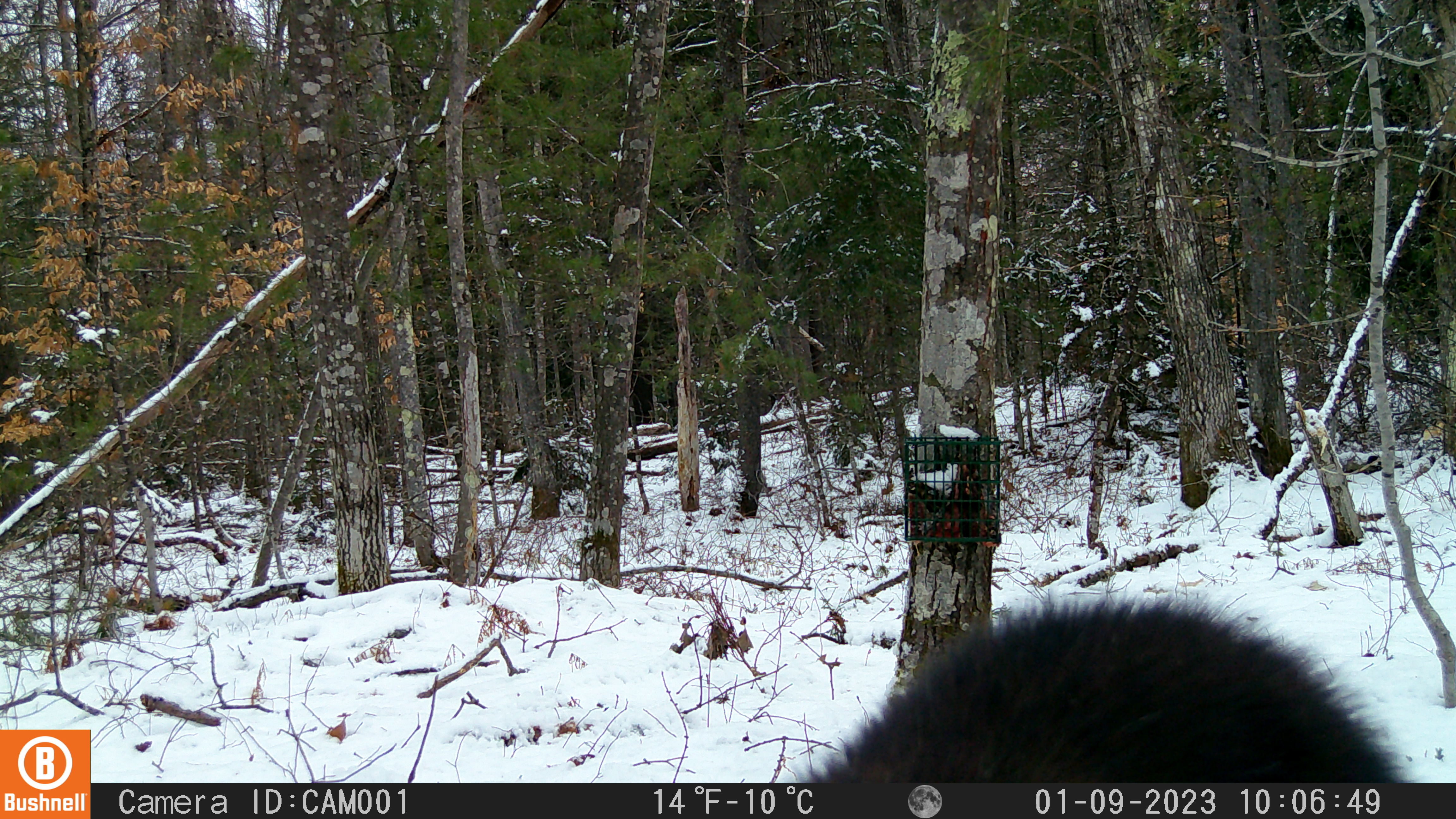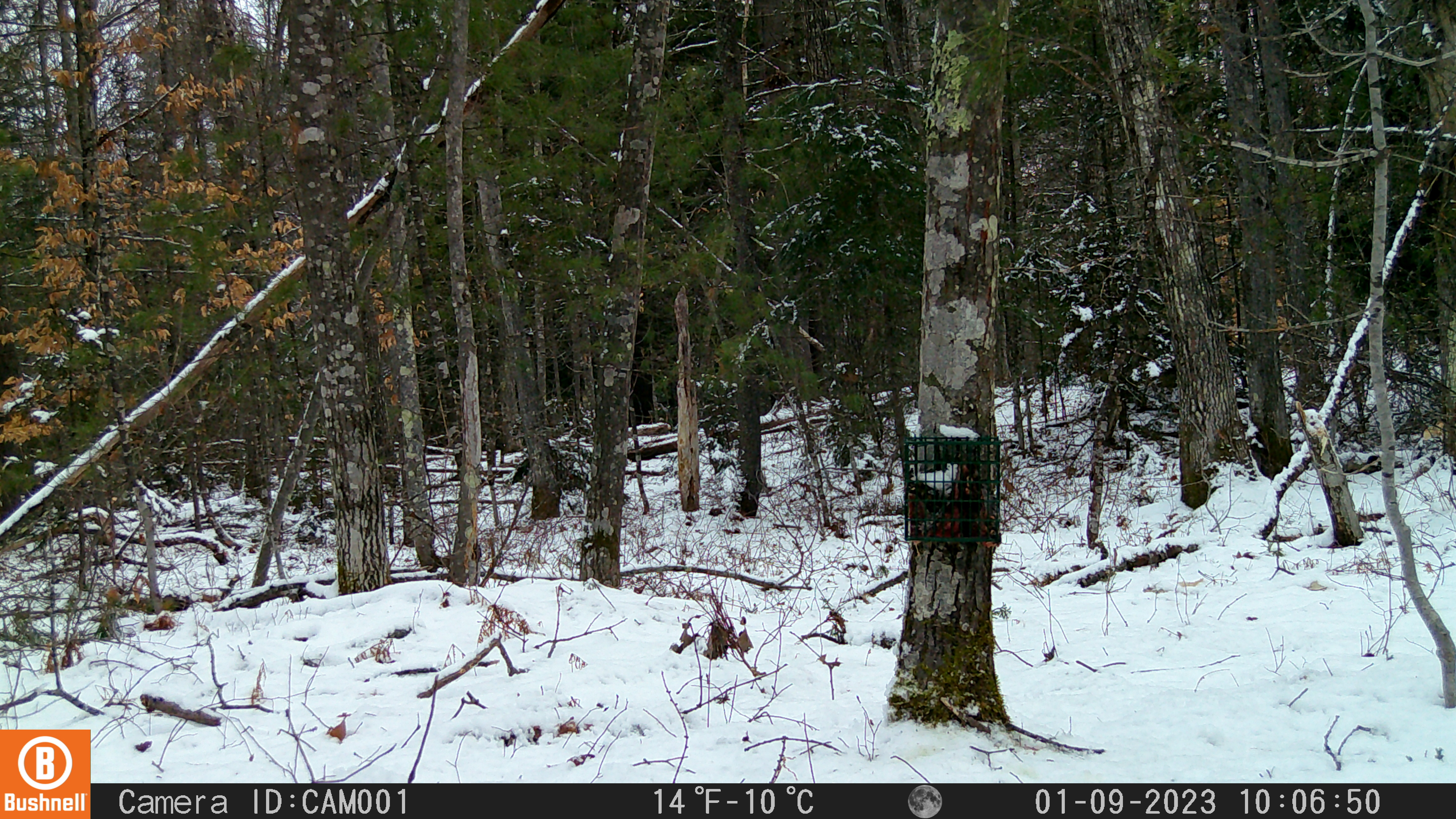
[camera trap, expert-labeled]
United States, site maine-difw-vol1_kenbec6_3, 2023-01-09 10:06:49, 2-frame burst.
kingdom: Animalia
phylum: Chordata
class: Mammalia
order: Carnivora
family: Mustelidae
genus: Pekania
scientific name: Pekania pennanti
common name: fisher